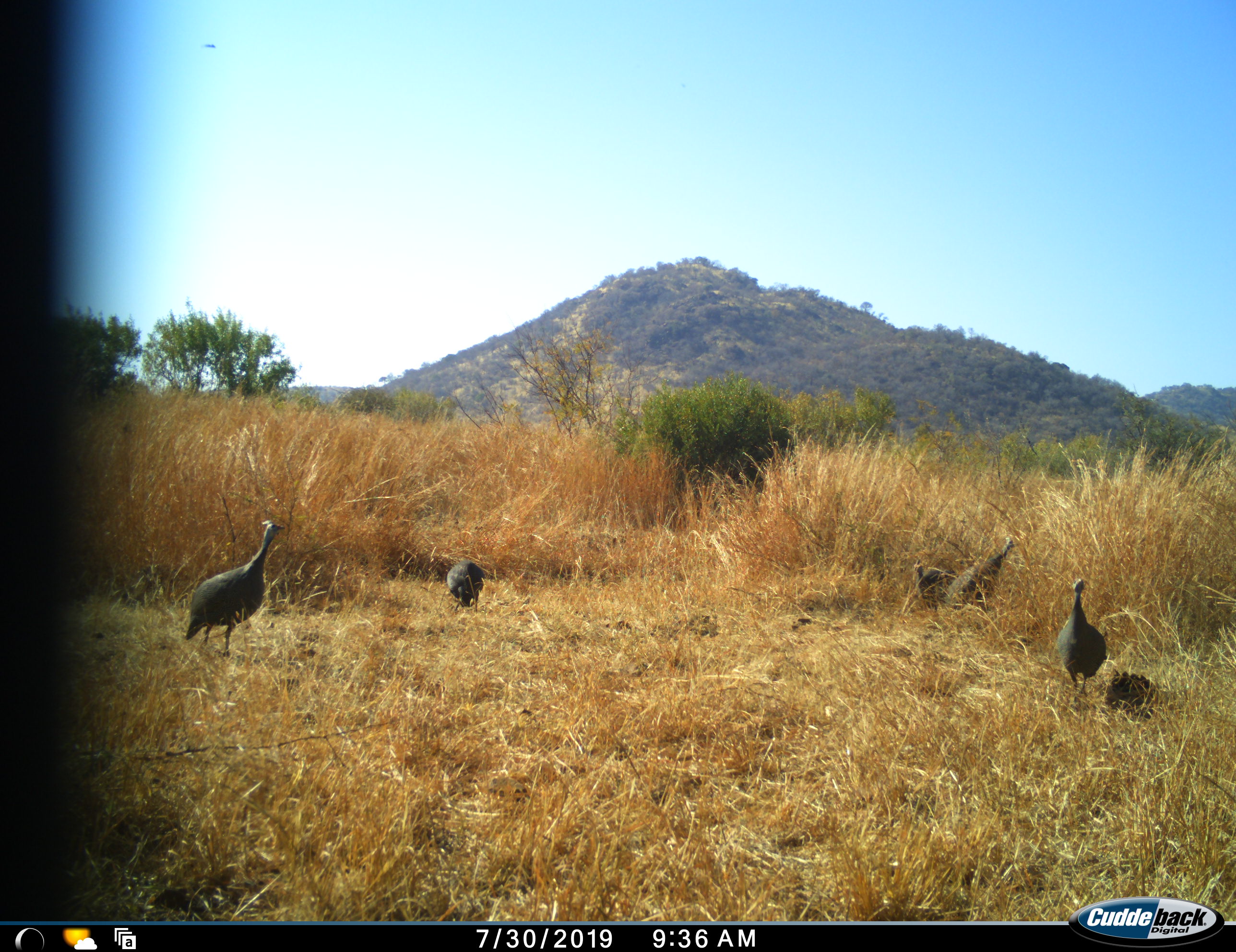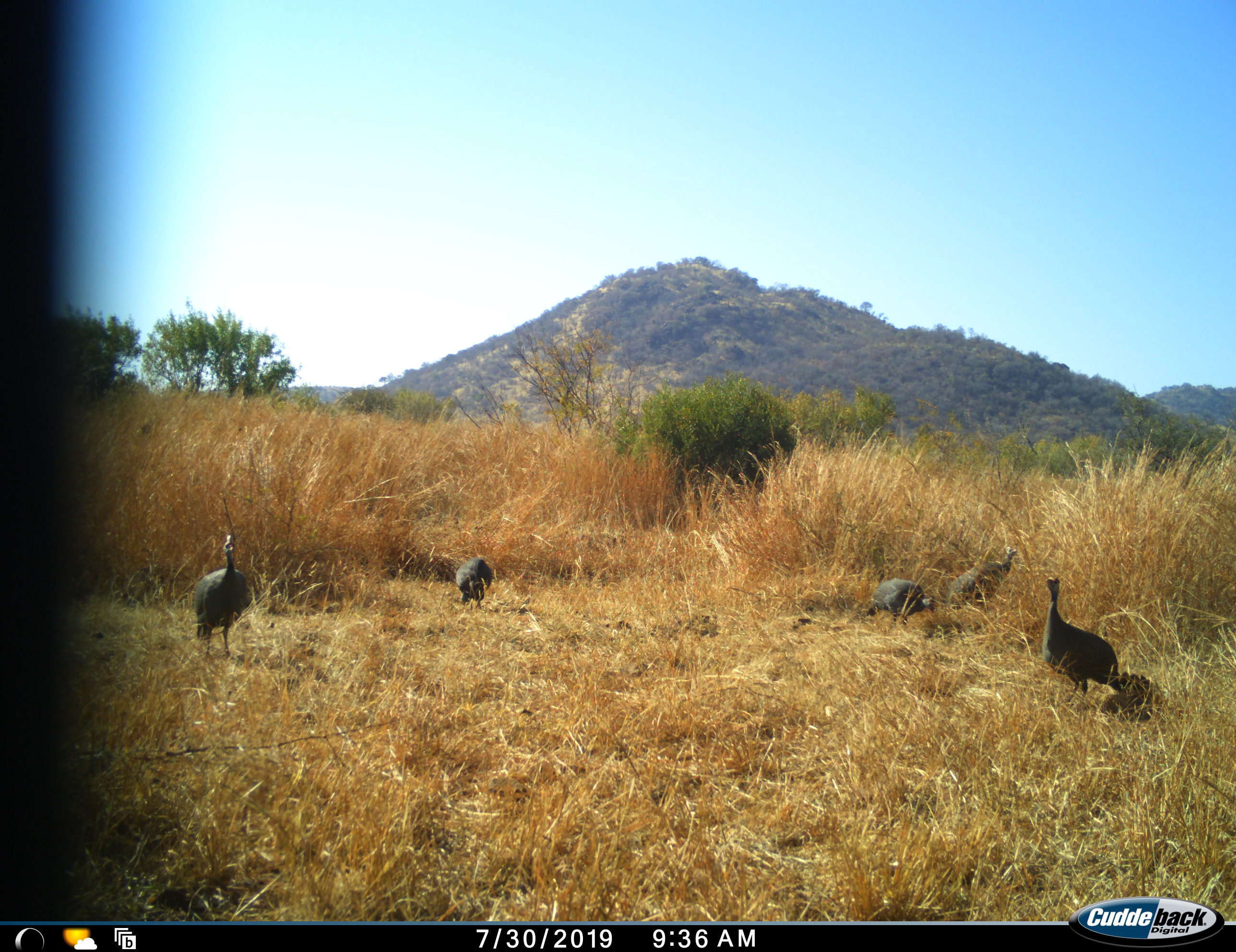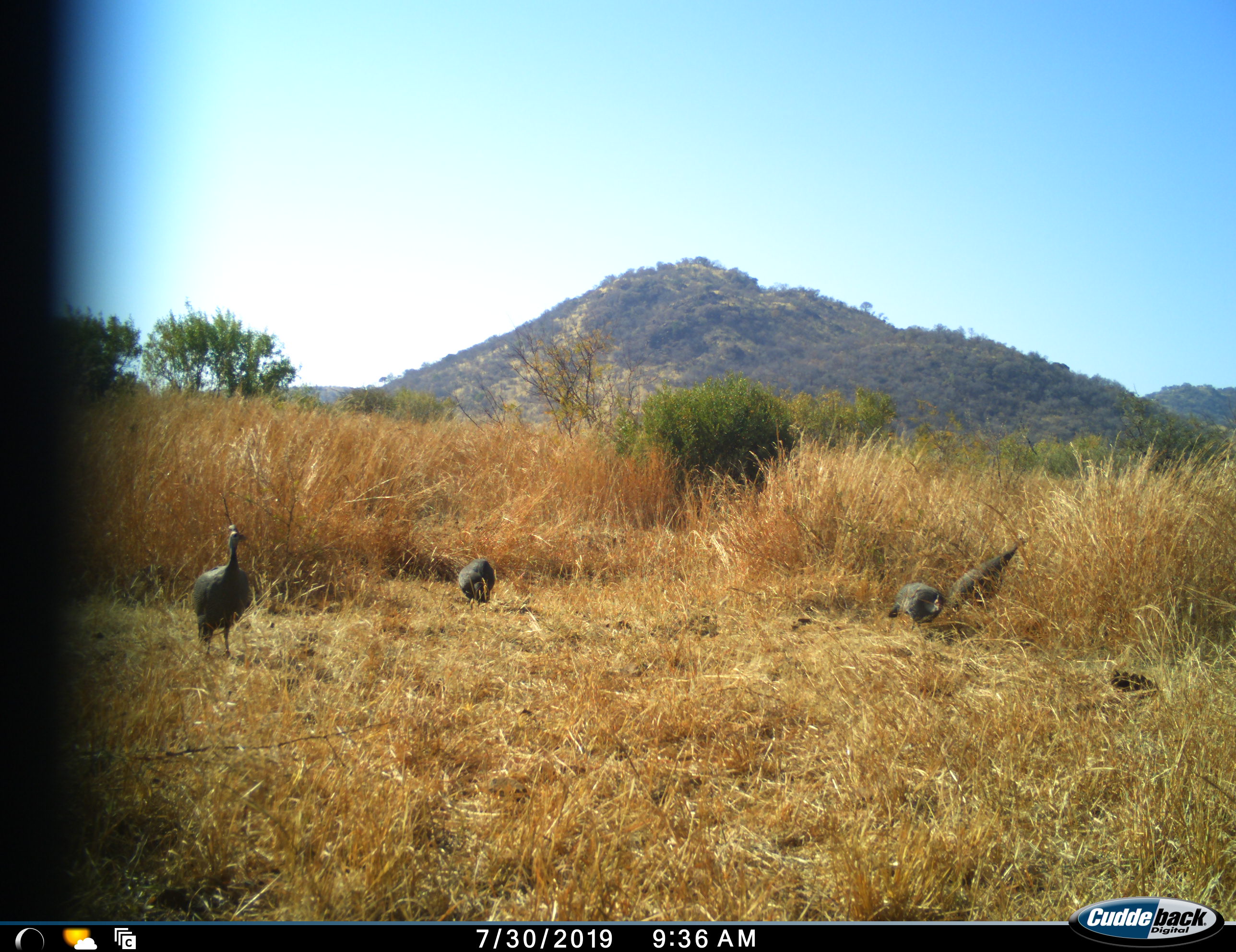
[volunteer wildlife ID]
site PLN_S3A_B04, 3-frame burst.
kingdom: Animalia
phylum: Chordata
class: Aves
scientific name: Aves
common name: bird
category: birdother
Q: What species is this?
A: Birdother (bird) (Aves).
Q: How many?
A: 5.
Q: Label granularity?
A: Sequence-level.